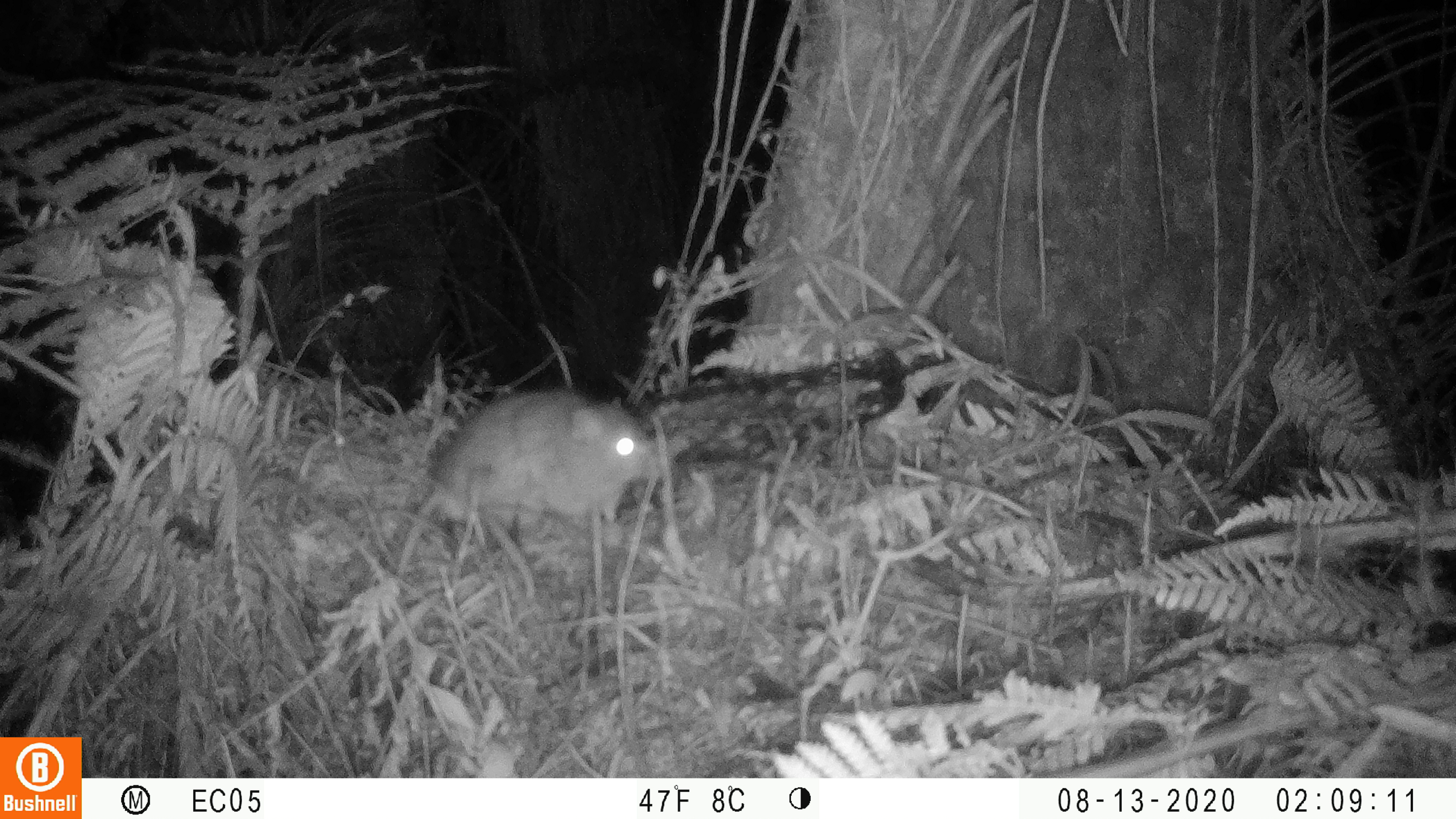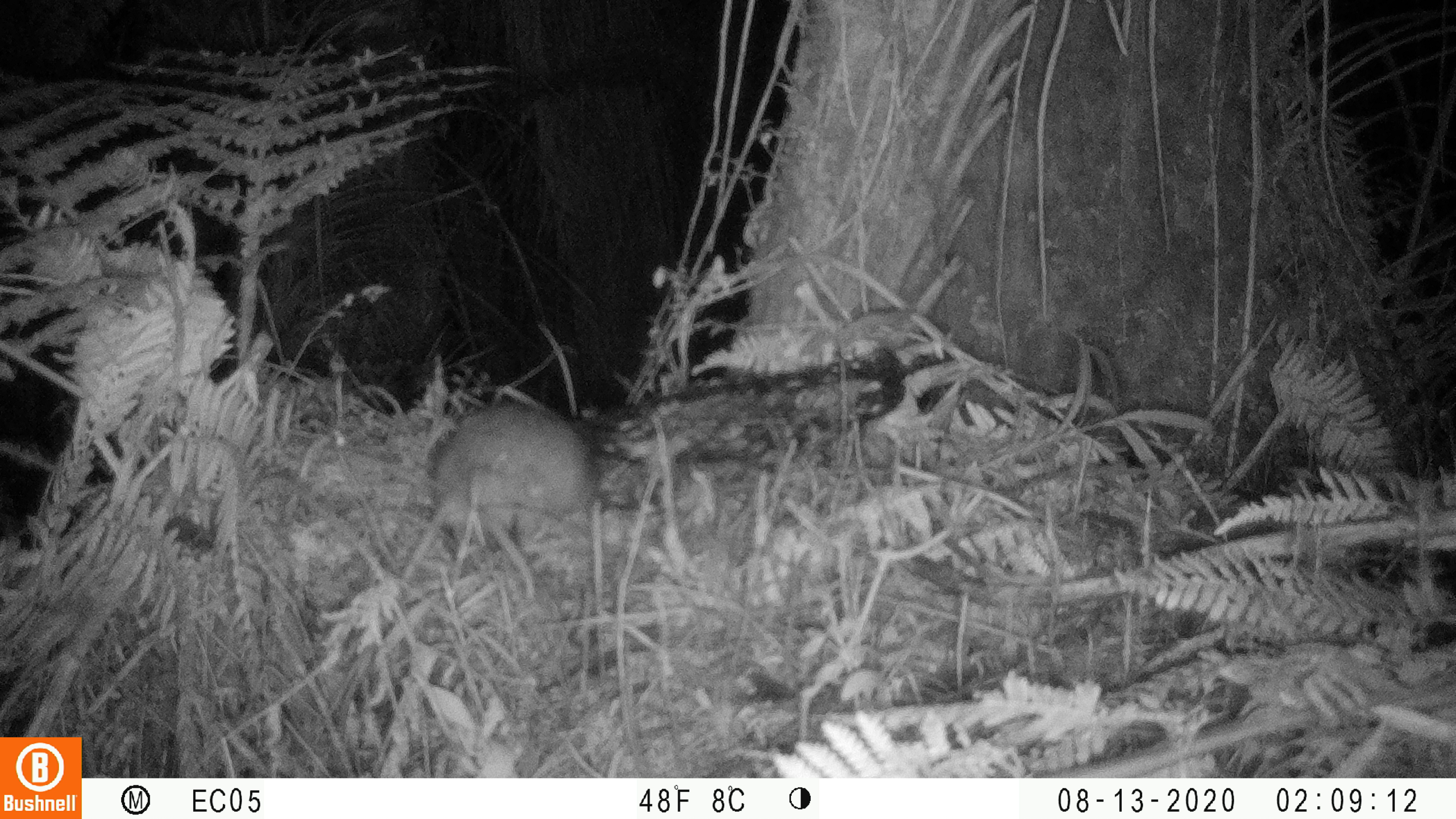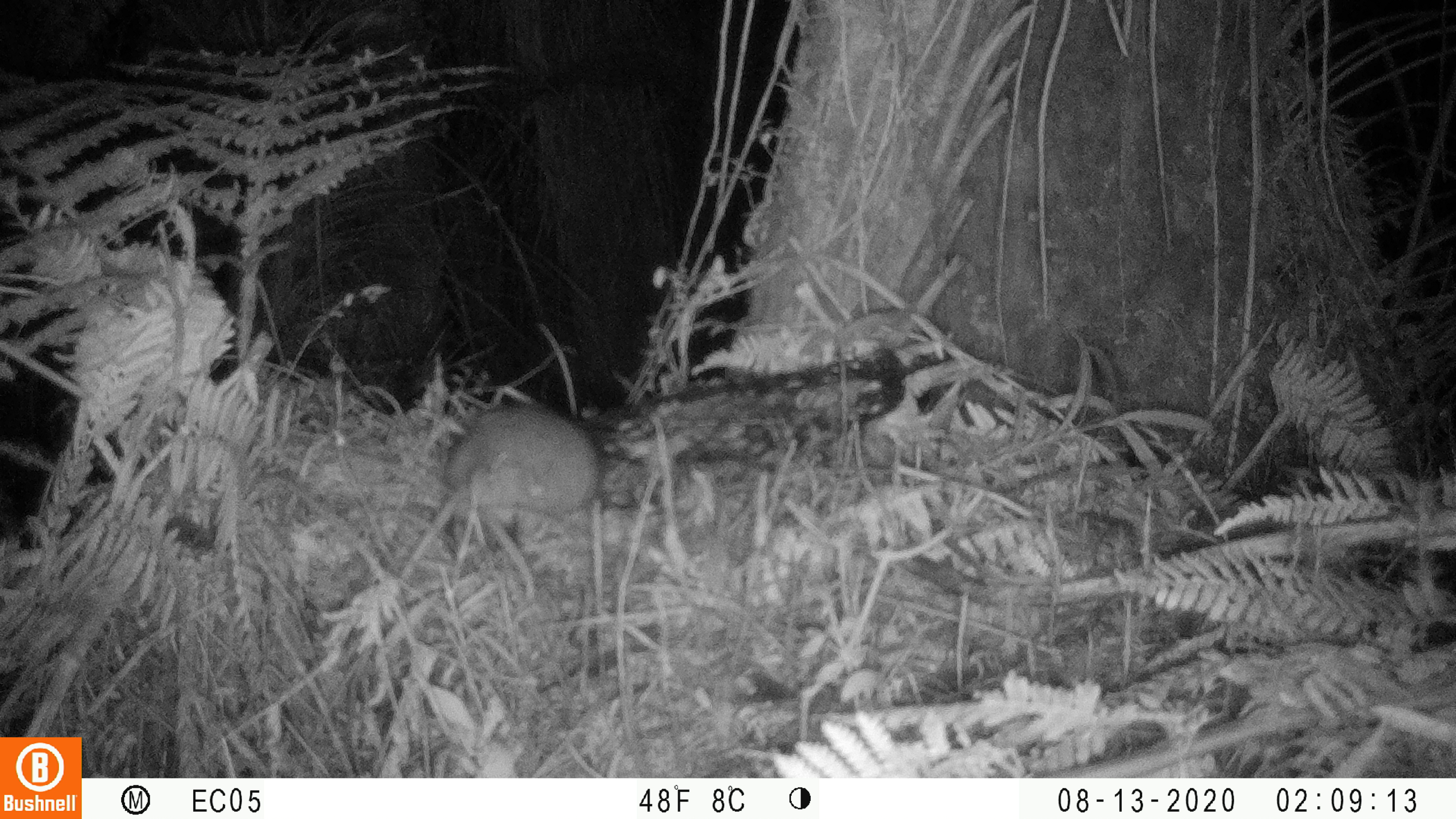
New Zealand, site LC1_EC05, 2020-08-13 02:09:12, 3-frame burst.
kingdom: Animalia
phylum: Chordata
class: Mammalia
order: Rodentia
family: Muridae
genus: Rattus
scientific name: Rattus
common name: rat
Rat (Rattus).